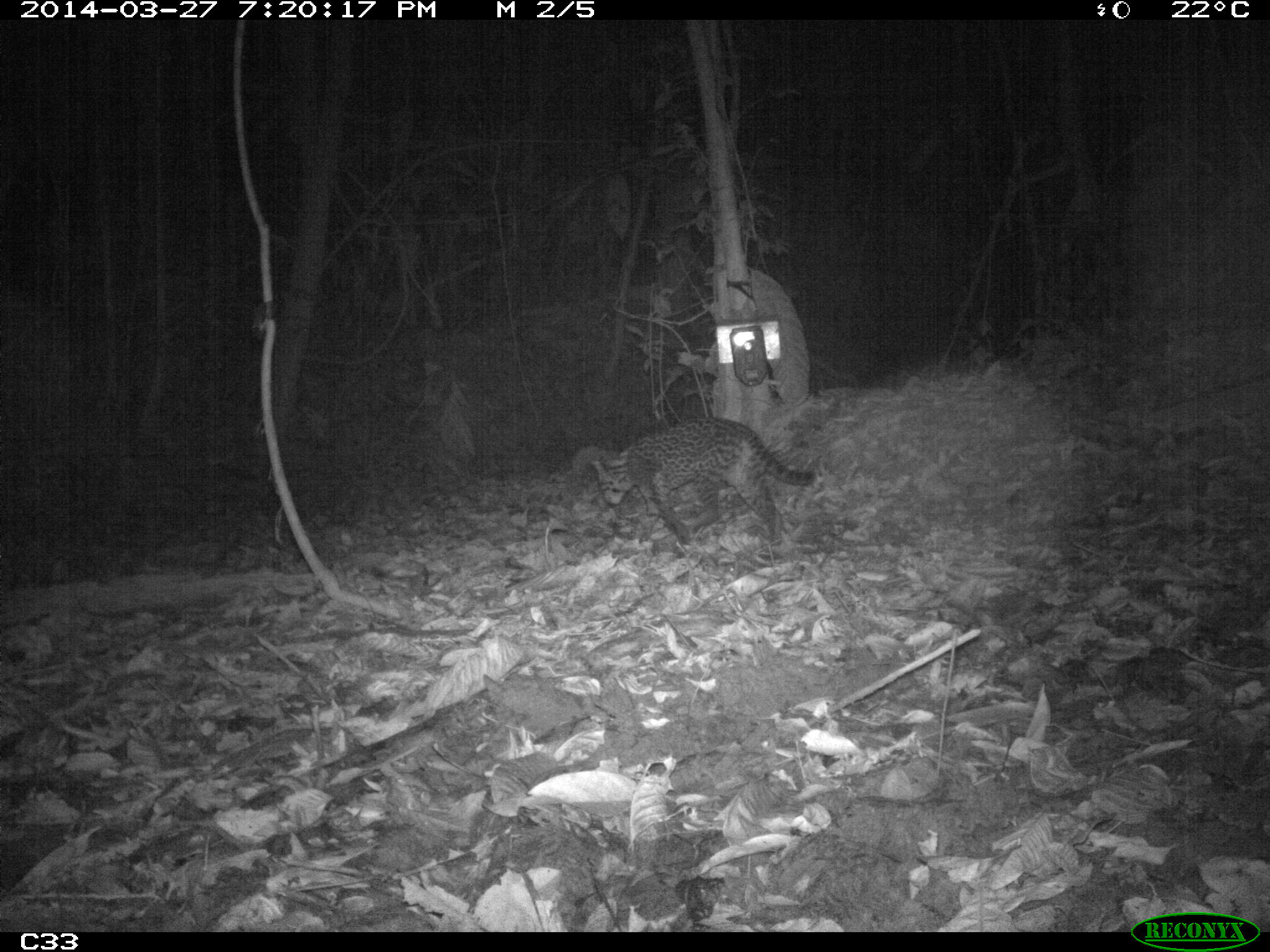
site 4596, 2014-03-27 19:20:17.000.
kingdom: Animalia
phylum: Chordata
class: Mammalia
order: Carnivora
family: Felidae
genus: Leopardus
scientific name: Leopardus pardalis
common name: ocelot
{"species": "Leopardus pardalis (ocelot)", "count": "1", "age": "adult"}